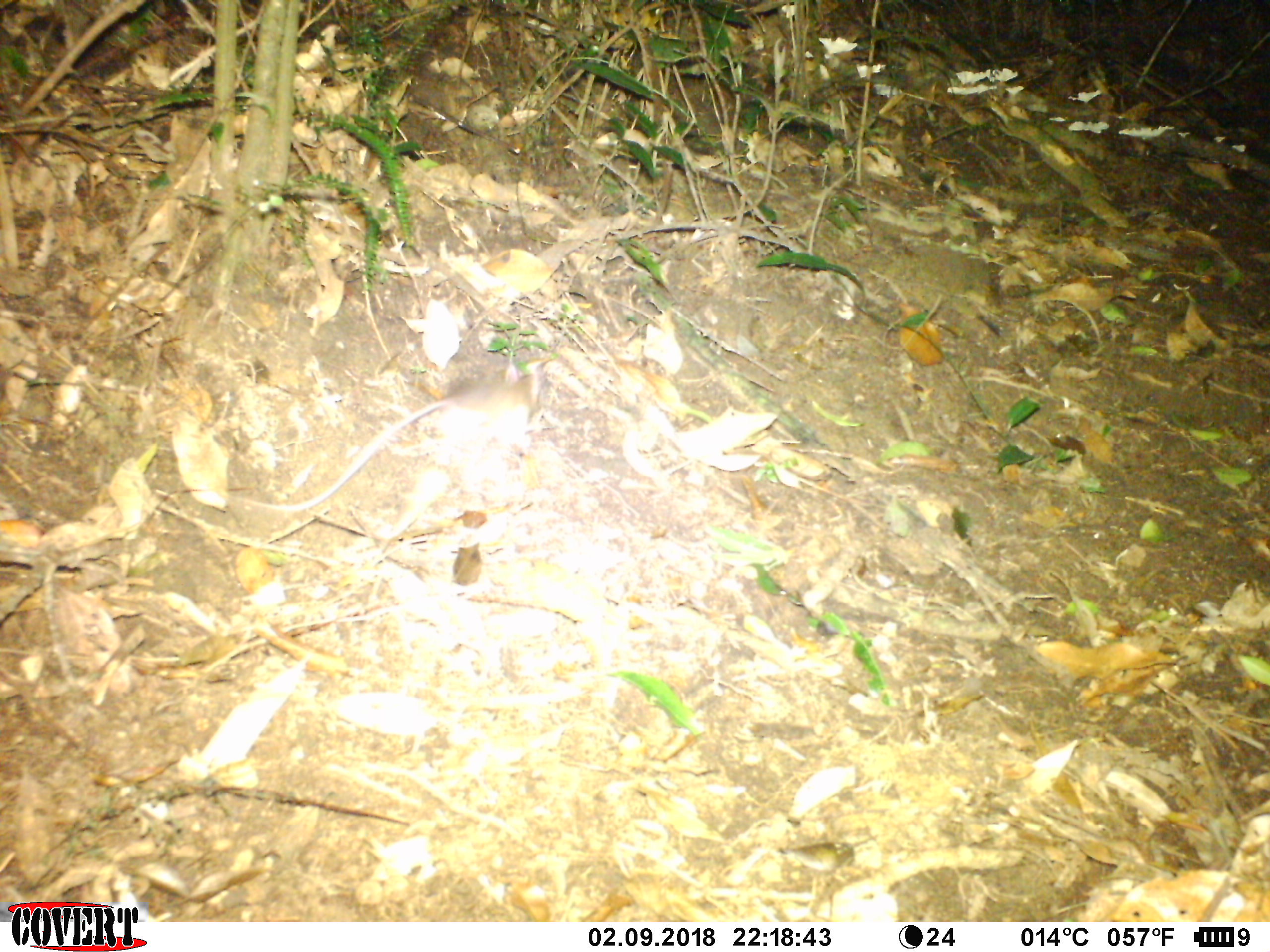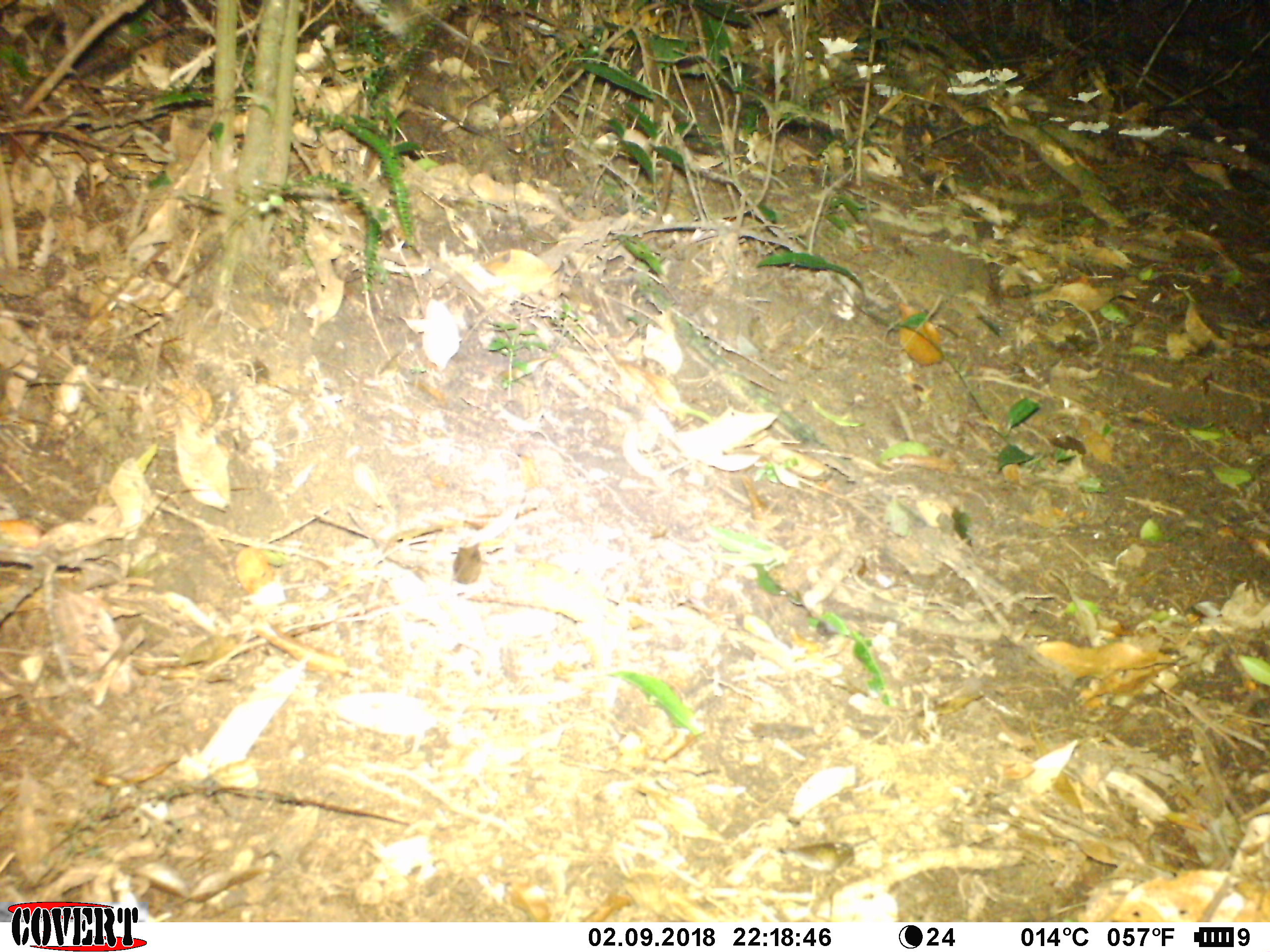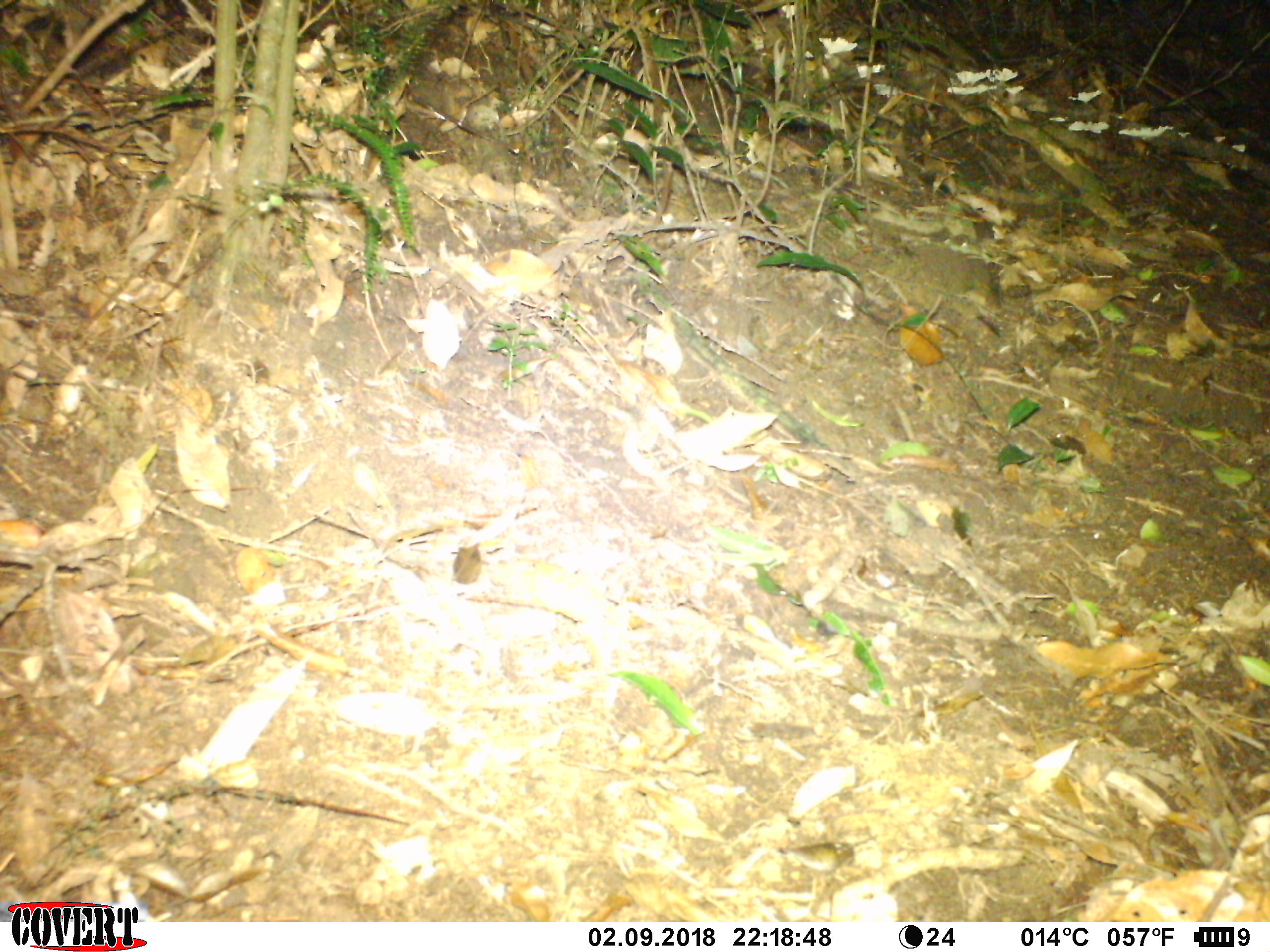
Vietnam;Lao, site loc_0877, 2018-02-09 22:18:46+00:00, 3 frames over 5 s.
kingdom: Animalia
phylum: Chordata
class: Mammalia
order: Rodentia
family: Muridae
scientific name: Muridae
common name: old-world mice and rats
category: unidentified murid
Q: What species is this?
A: Unidentified murid (old-world mice and rats) (Muridae).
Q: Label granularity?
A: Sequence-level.